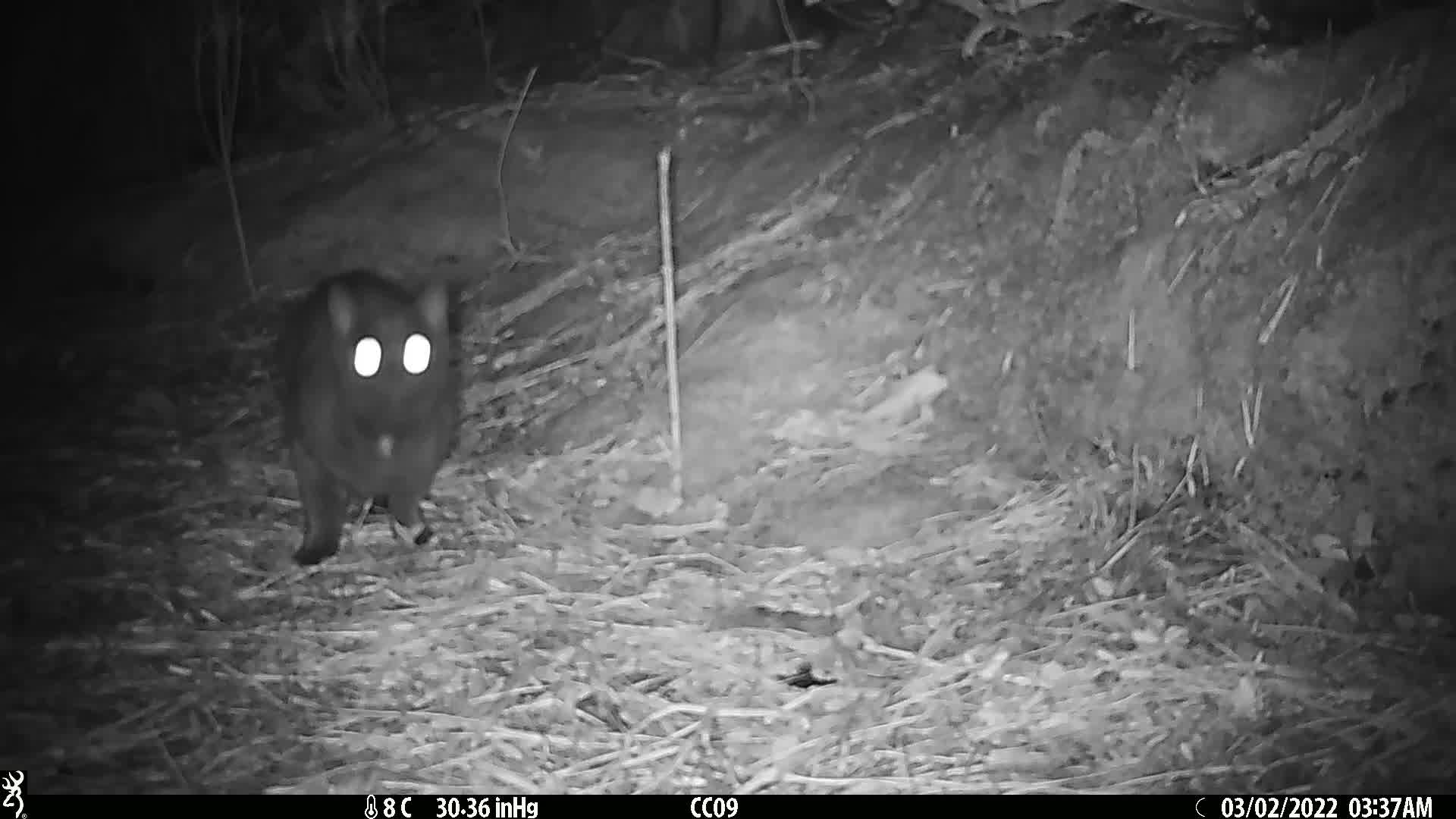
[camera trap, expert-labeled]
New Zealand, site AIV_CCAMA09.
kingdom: Animalia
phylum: Chordata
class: Mammalia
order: Carnivora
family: Felidae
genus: Felis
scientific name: Felis catus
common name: domestic cat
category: cat